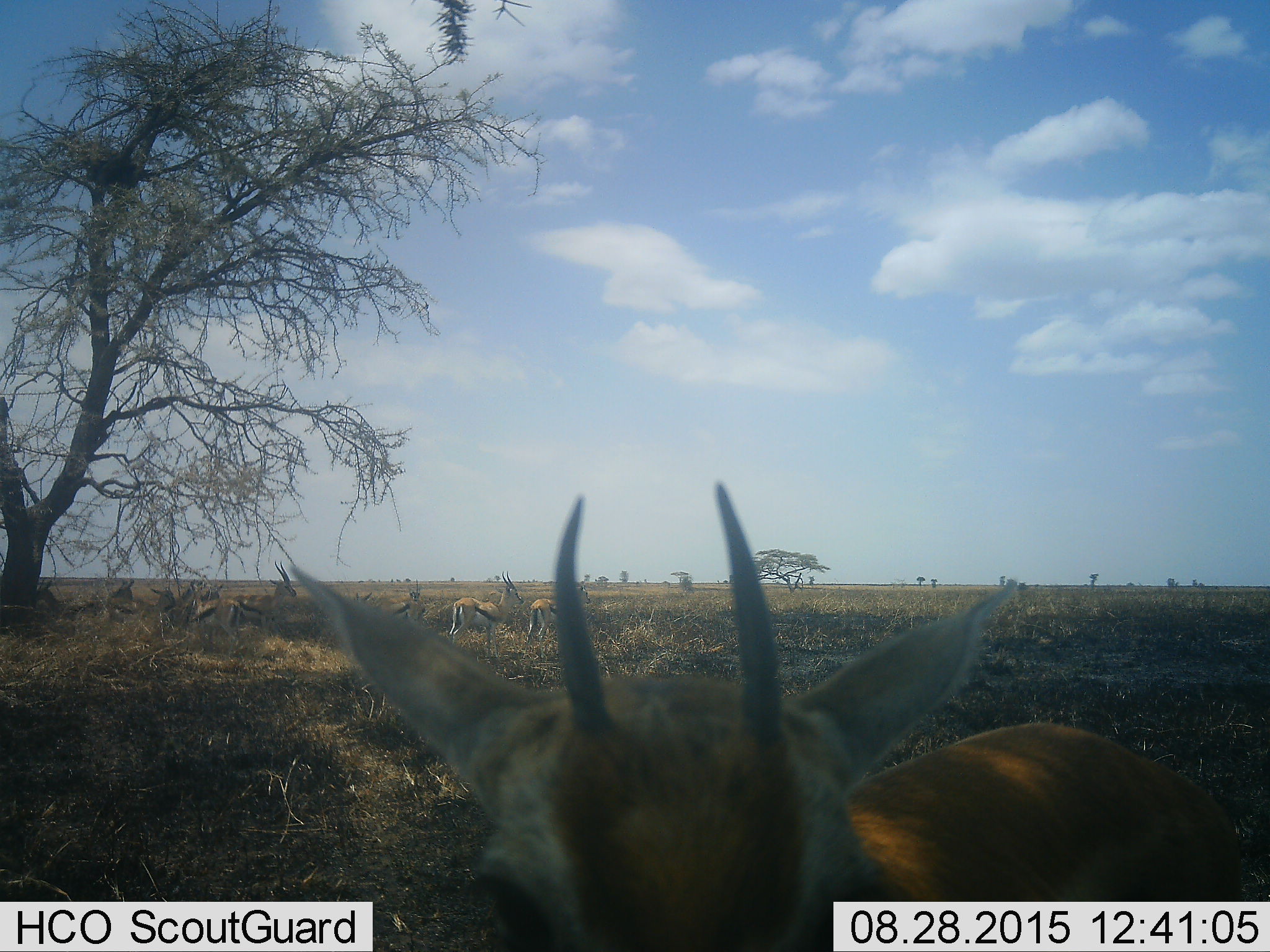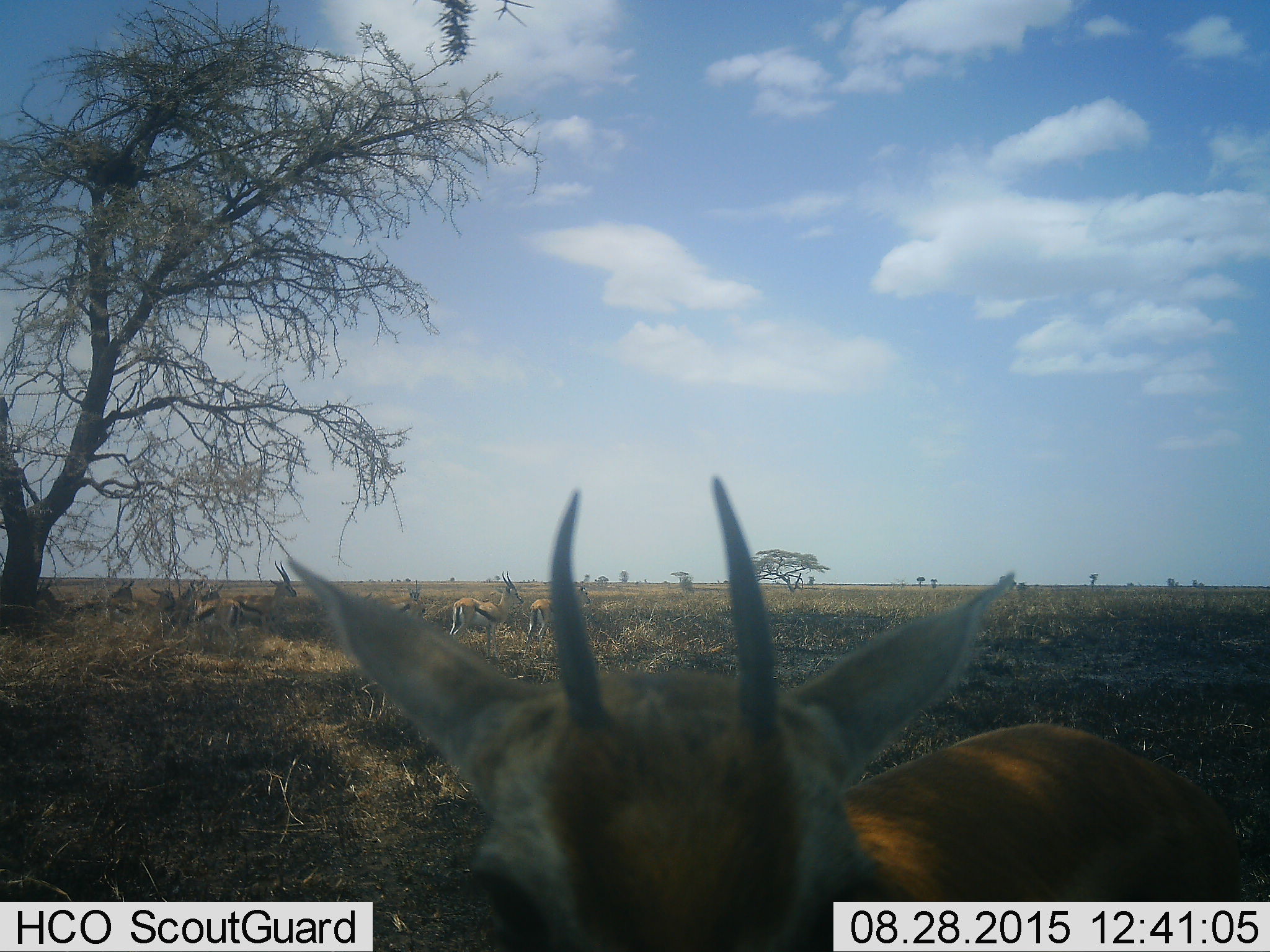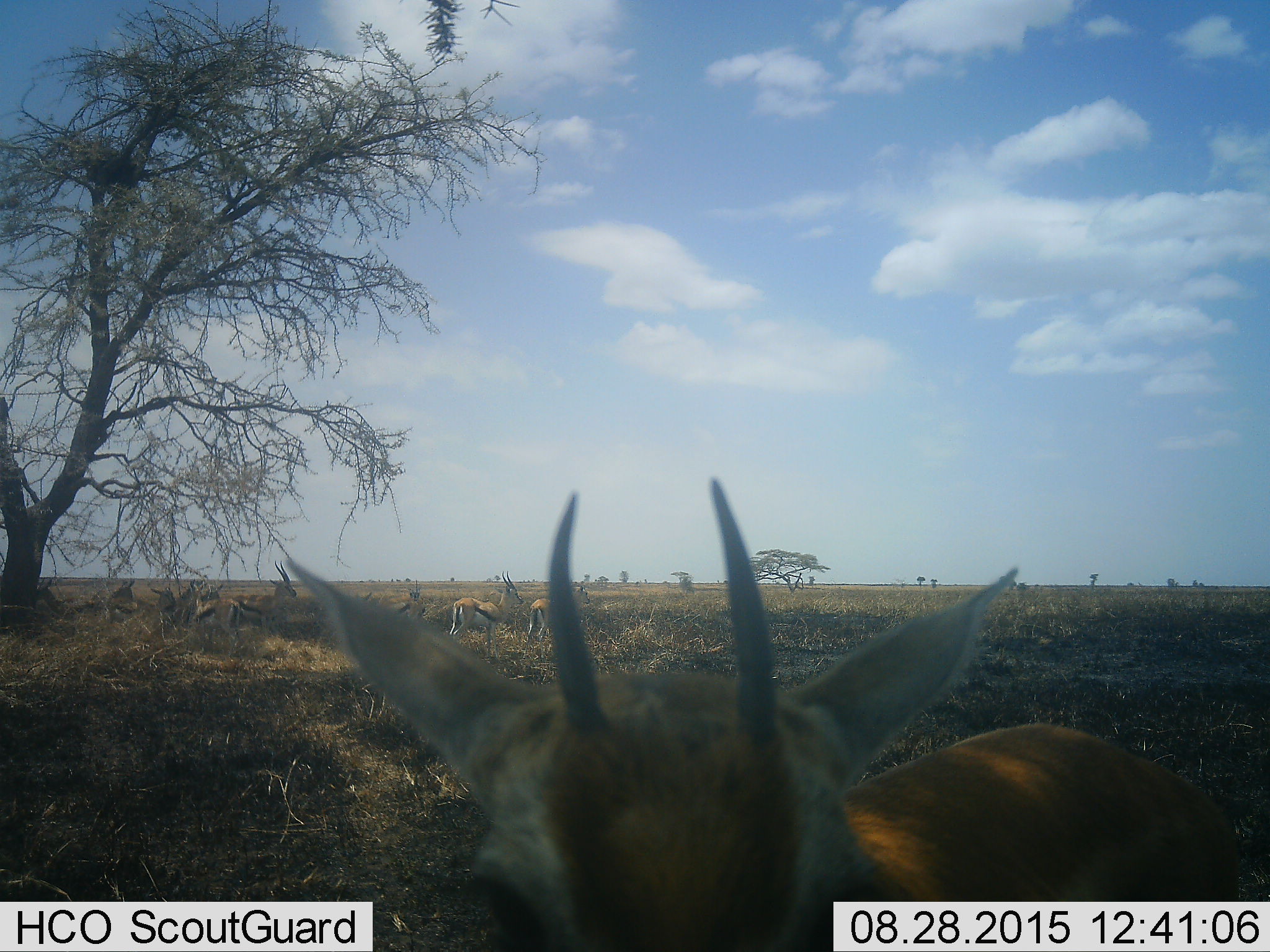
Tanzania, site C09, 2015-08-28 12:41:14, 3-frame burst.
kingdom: Animalia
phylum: Chordata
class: Mammalia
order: Artiodactyla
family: Bovidae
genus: Eudorcas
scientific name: Eudorcas thomsonii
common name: thomson's gazelle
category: gazellethomsons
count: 11-50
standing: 88%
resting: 12%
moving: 12%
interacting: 19%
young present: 19%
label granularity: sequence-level